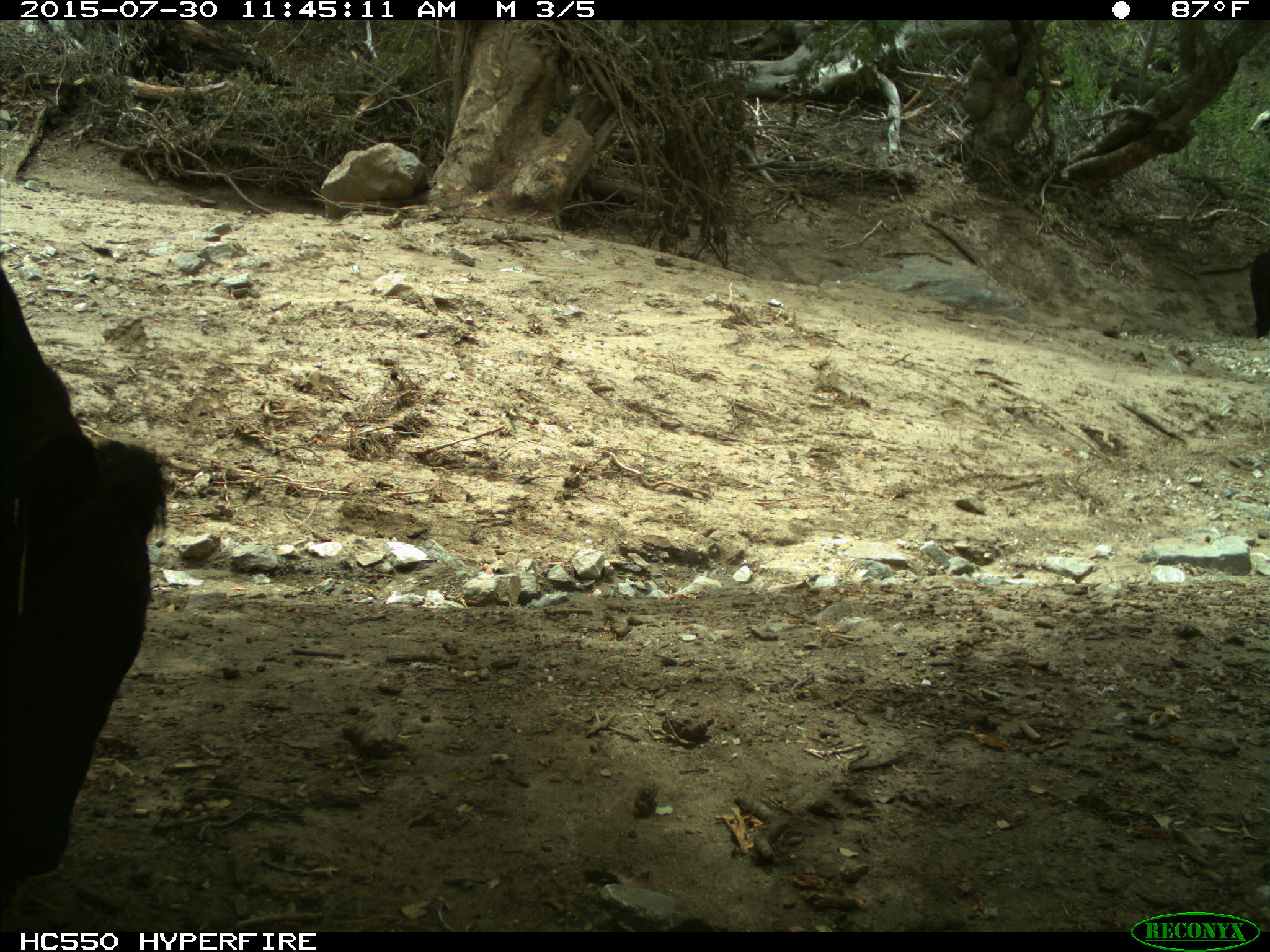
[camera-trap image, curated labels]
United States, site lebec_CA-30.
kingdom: Animalia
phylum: Chordata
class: Mammalia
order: Artiodactyla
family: Bovidae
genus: Bos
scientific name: Bos taurus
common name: domestic cow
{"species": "Bos taurus (domestic cow)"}